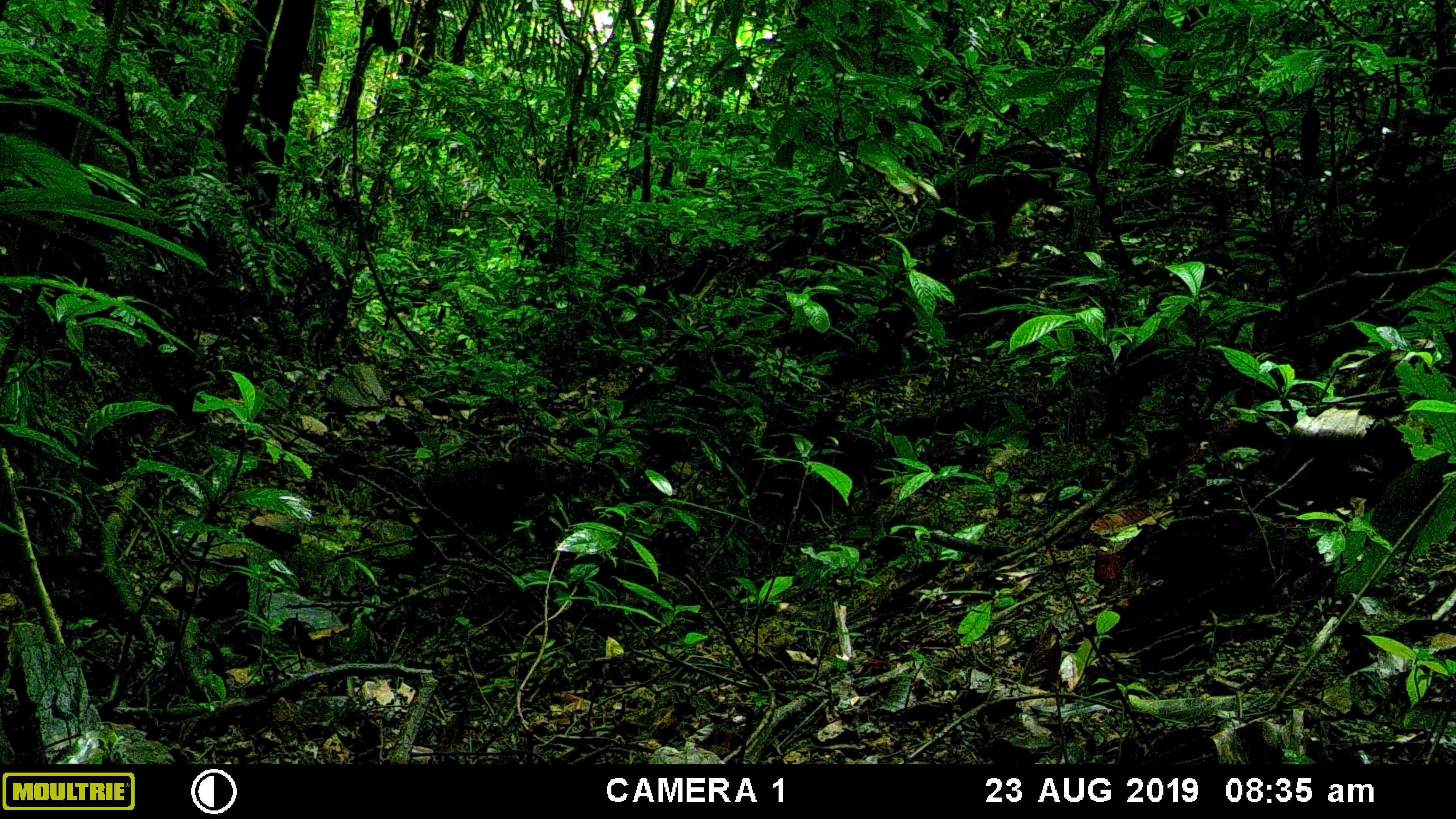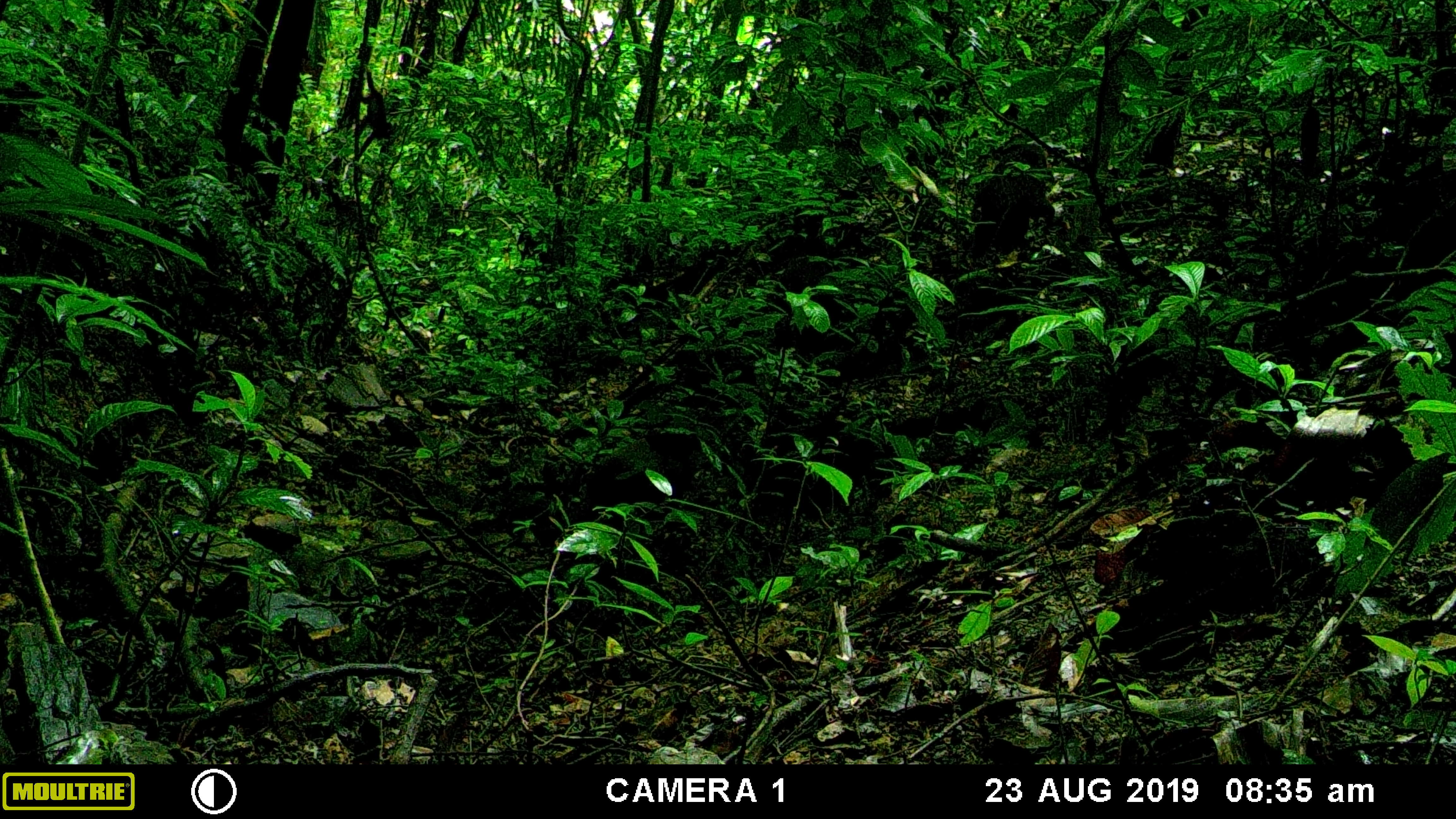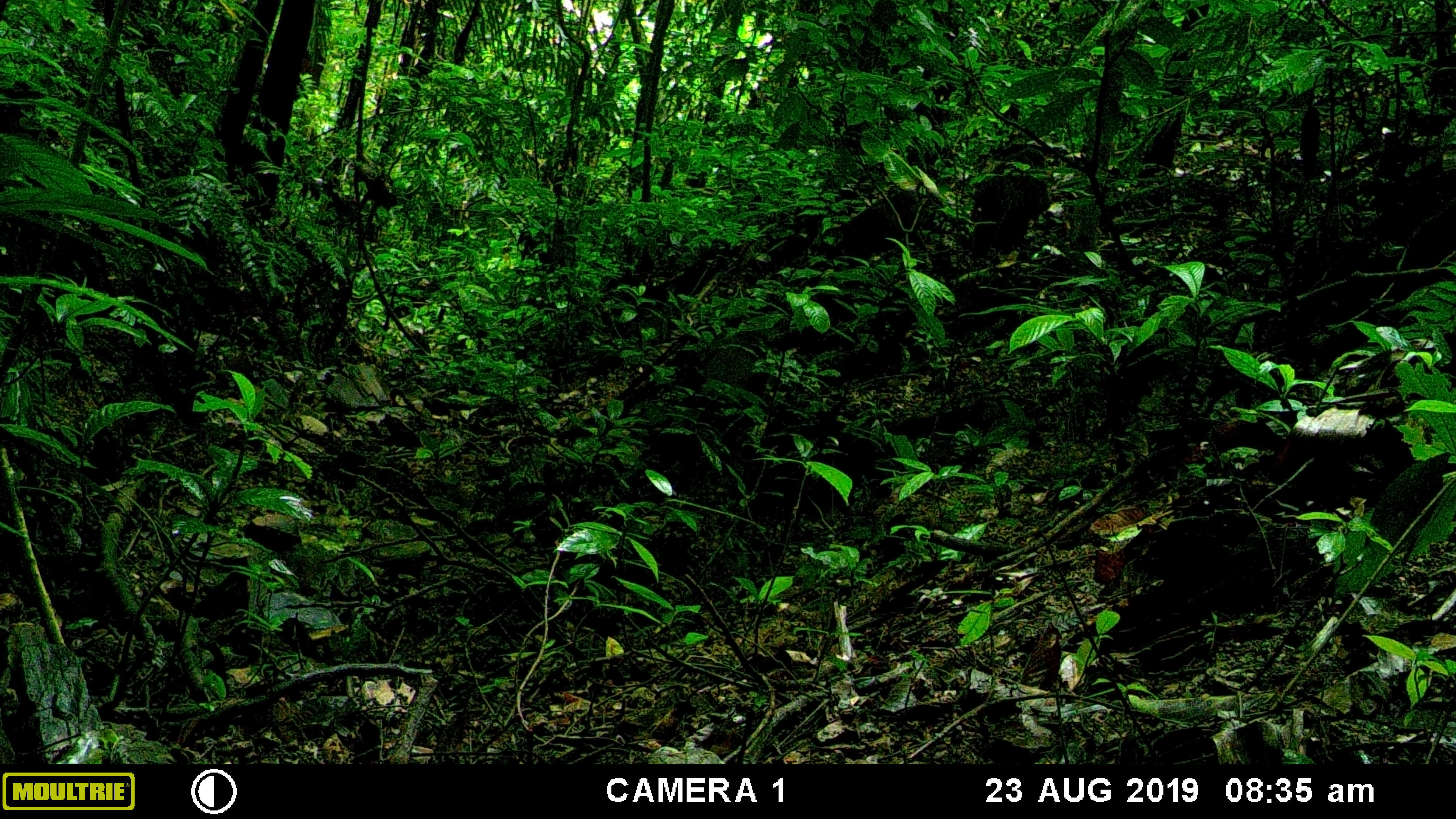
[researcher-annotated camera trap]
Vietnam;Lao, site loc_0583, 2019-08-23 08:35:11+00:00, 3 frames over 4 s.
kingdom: Animalia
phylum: Chordata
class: Mammalia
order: Primates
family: Cercopithecidae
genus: Macaca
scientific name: Macaca arctoides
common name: stump-tailed macaque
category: stump tailed macaque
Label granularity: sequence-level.